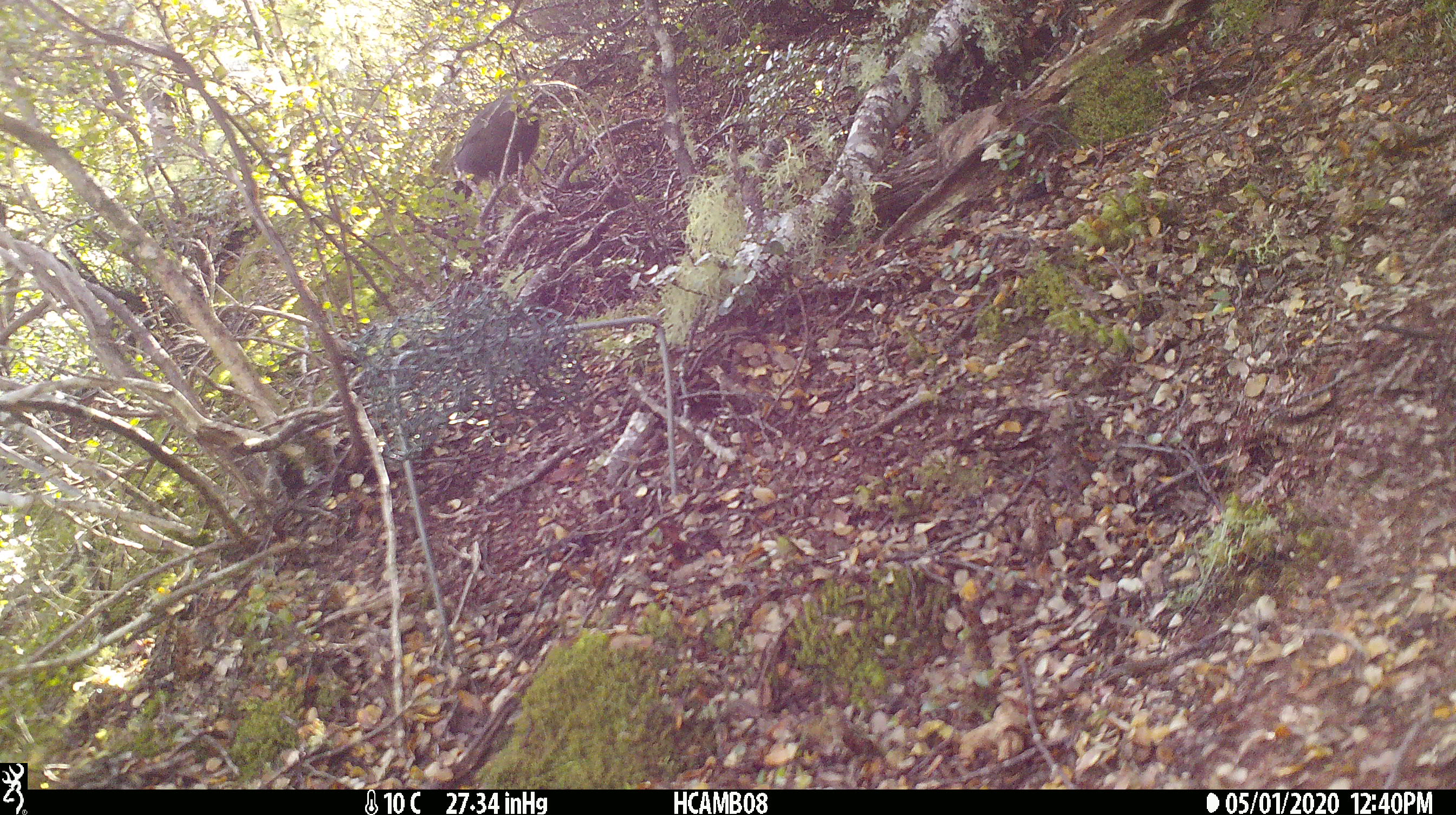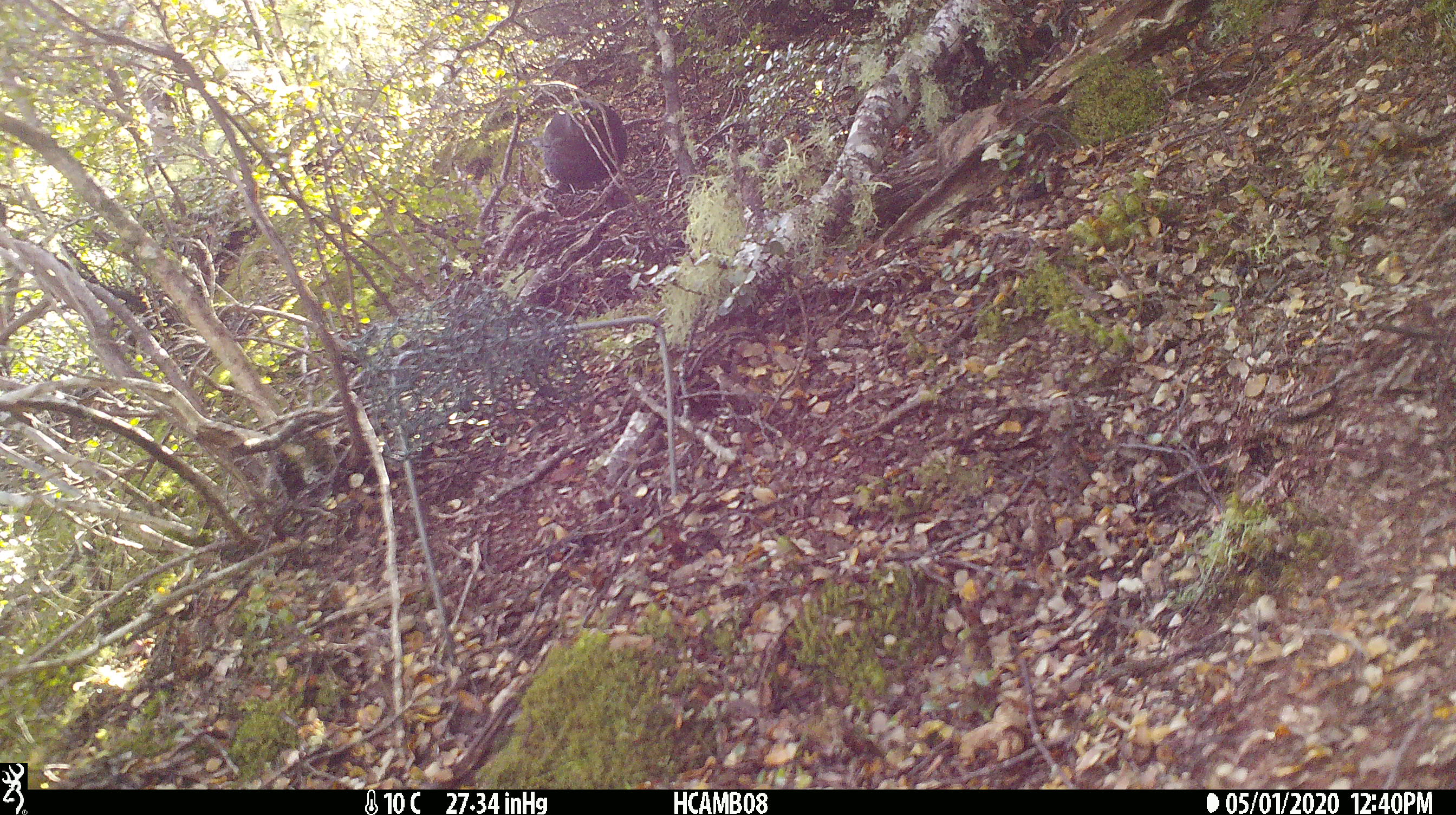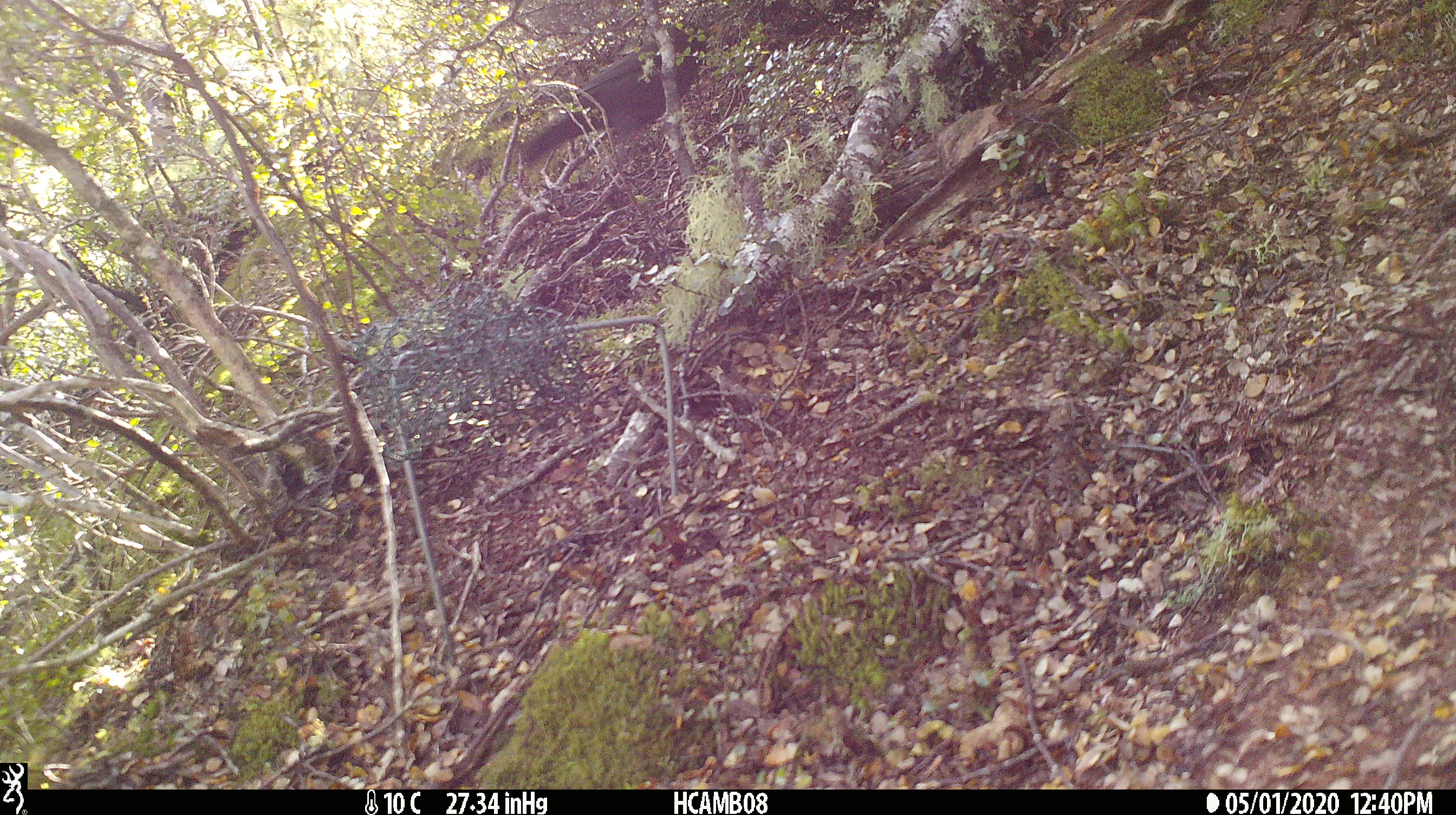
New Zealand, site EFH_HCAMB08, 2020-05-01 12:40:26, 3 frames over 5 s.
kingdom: Animalia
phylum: Chordata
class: Aves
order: Passeriformes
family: Turdidae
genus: Turdus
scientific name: Turdus merula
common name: eurasian blackbird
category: blackbird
Blackbird (eurasian blackbird) (Turdus merula).